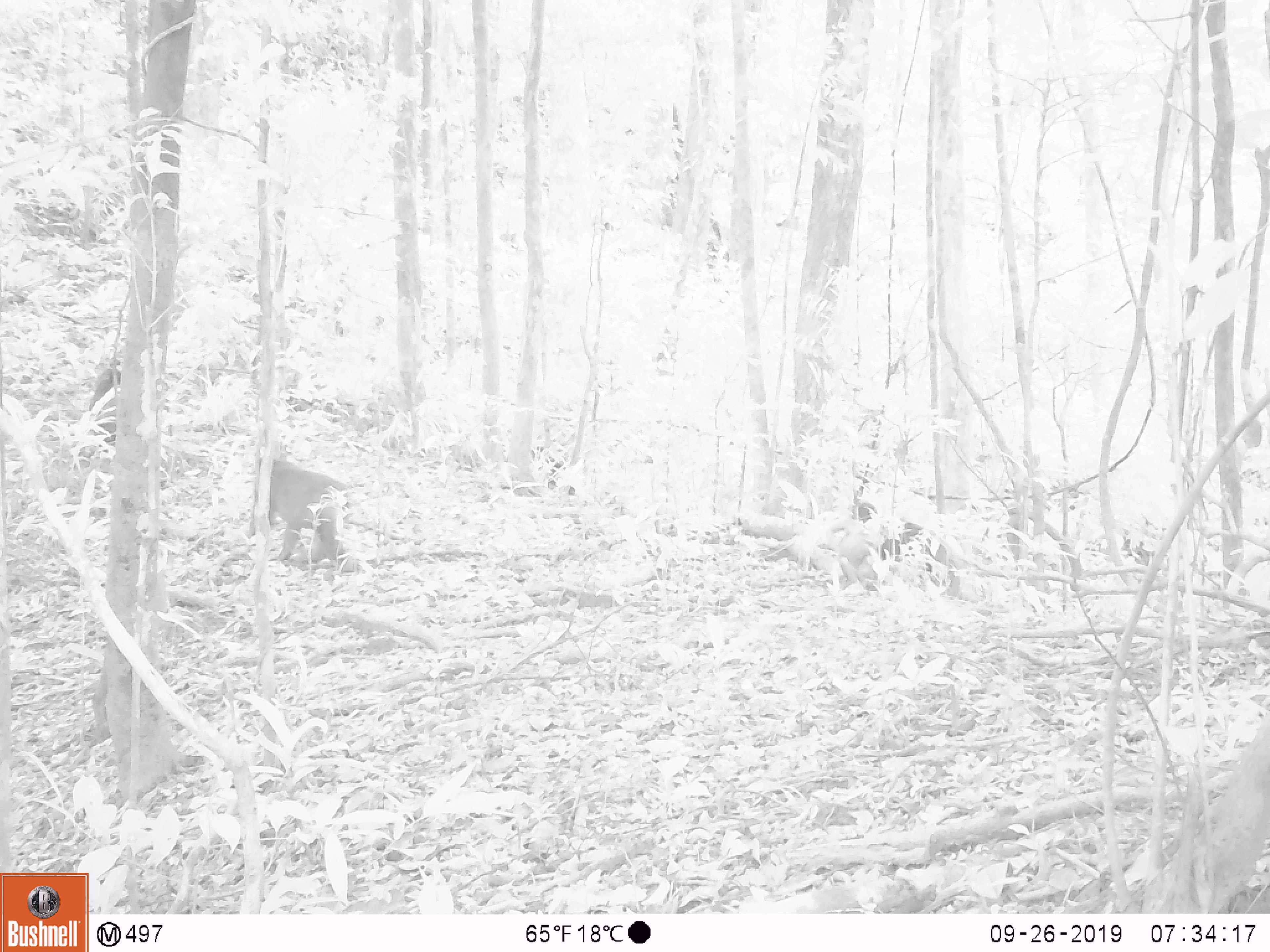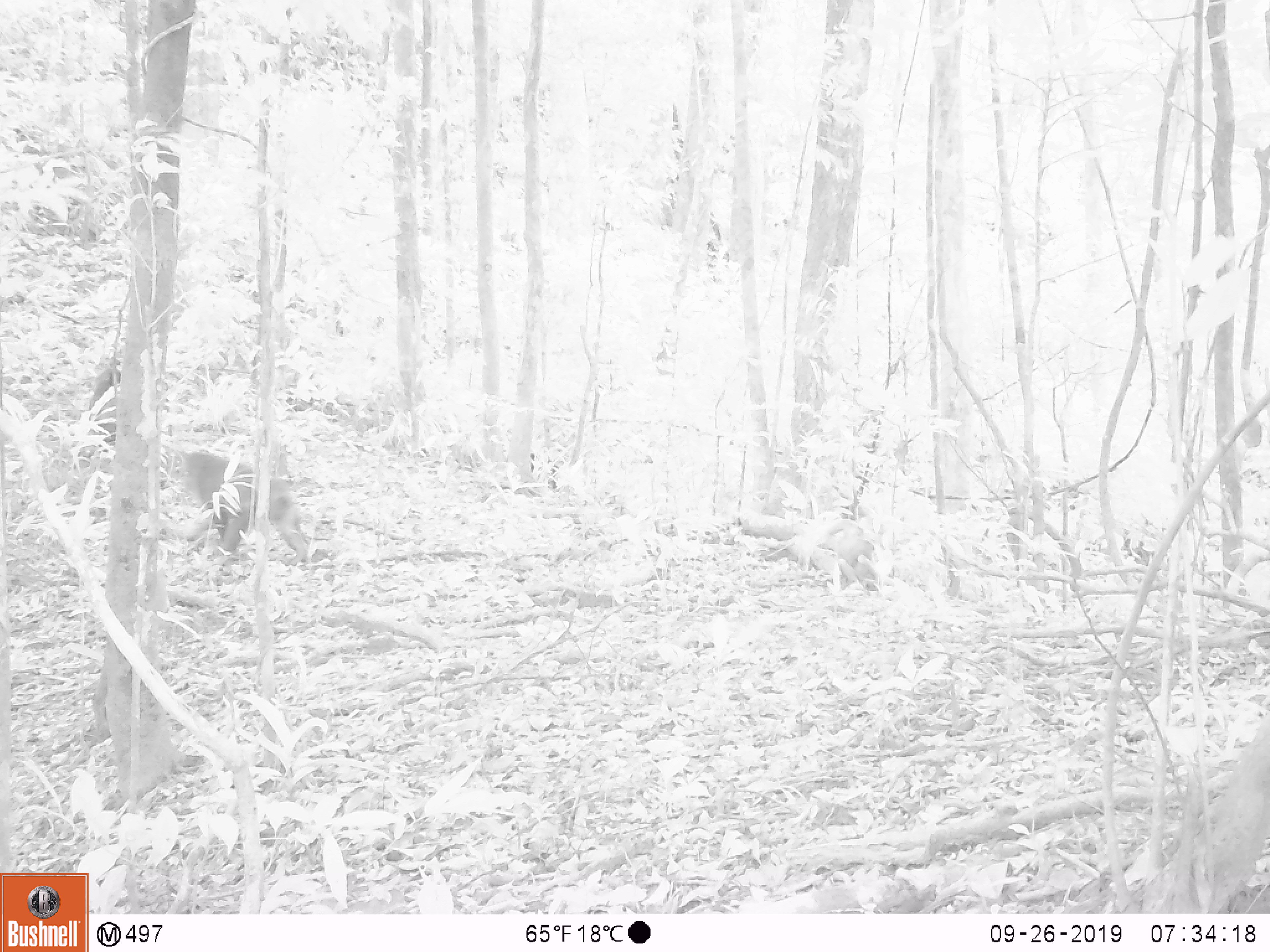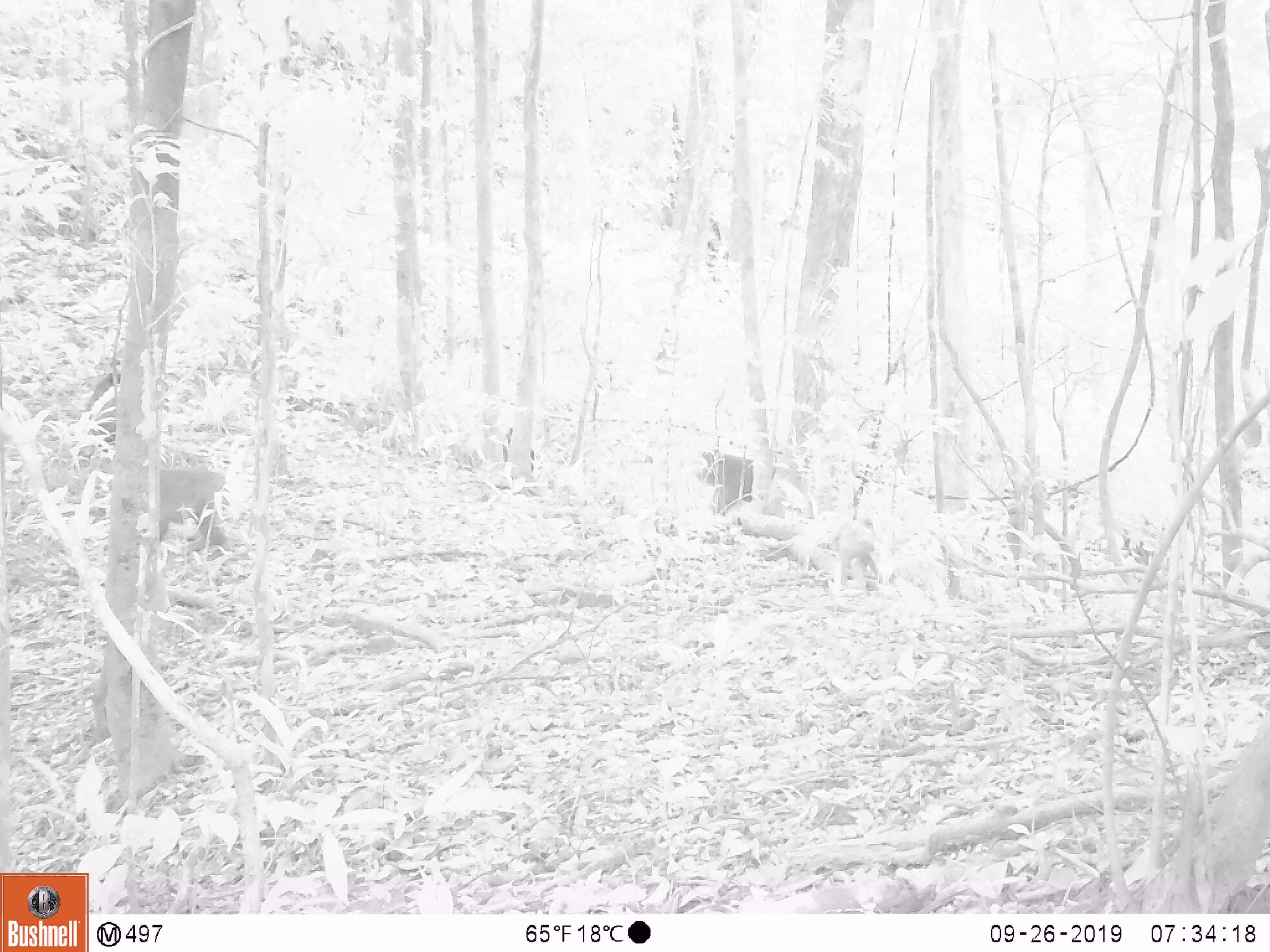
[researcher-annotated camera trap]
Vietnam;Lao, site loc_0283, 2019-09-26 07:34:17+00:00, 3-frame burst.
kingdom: Animalia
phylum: Chordata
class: Mammalia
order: Primates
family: Cercopithecidae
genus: Macaca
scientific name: Macaca arctoides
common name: stump-tailed macaque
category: stump tailed macaque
Stump tailed macaque (stump-tailed macaque) (Macaca arctoides). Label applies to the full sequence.